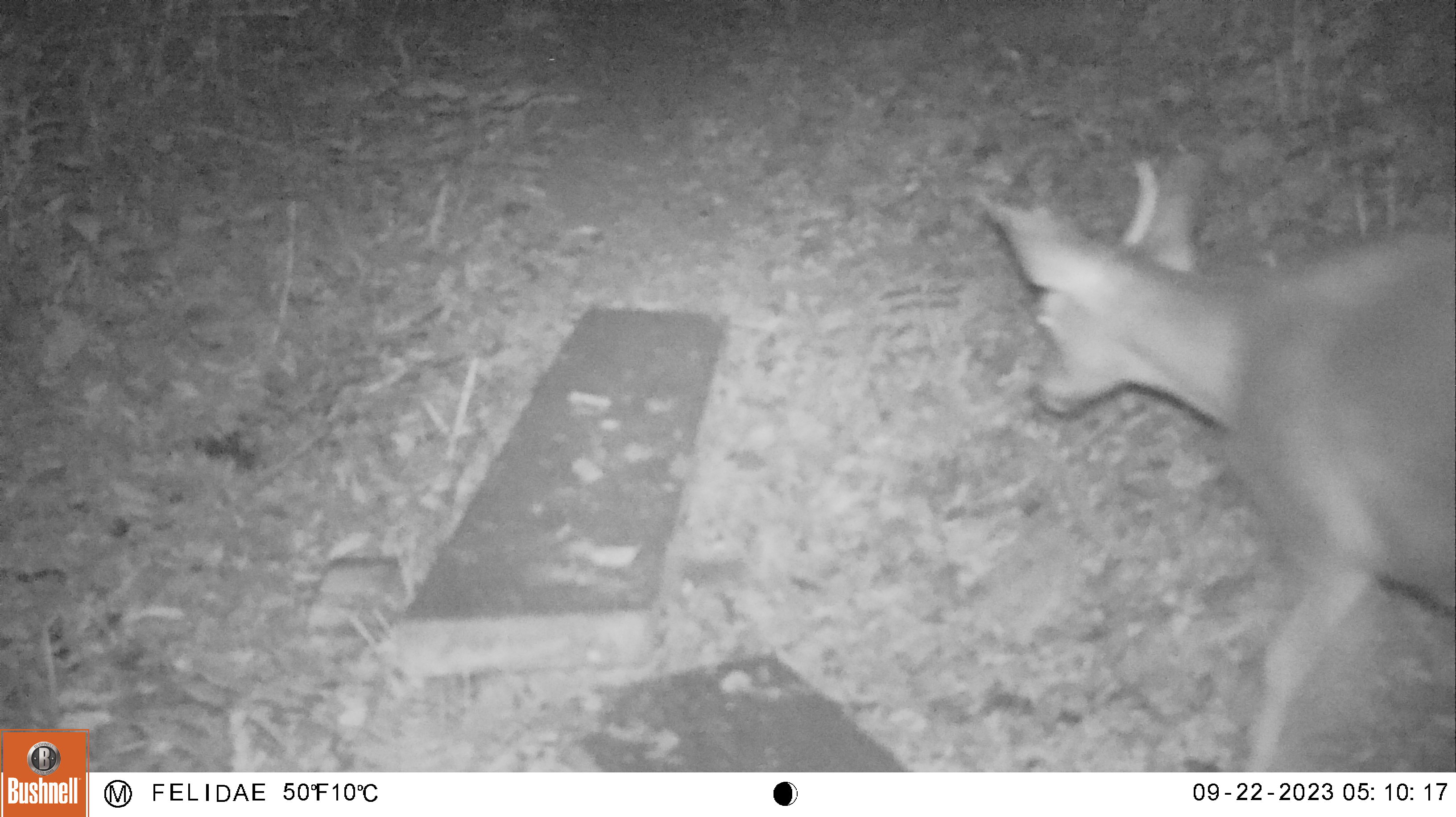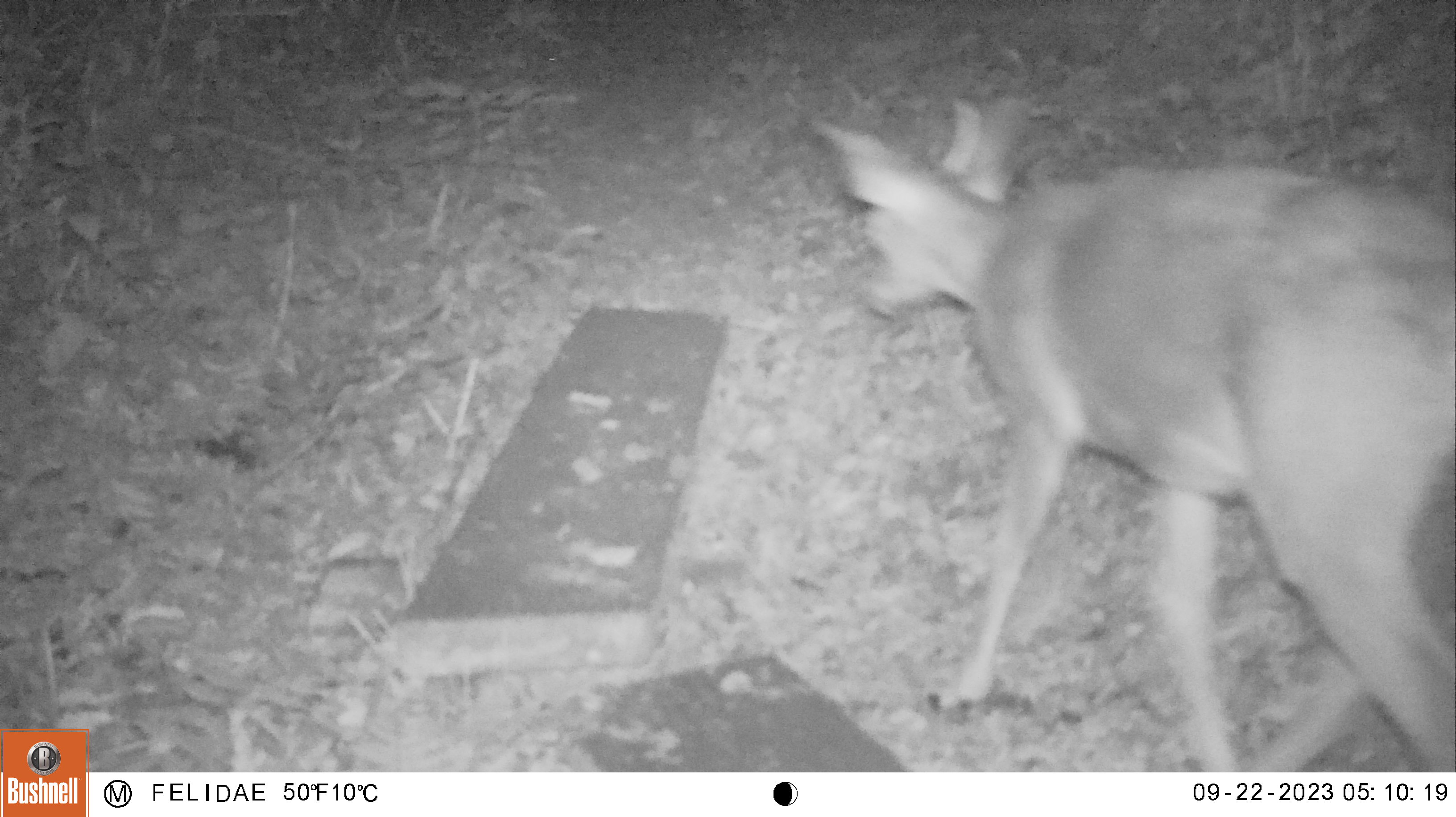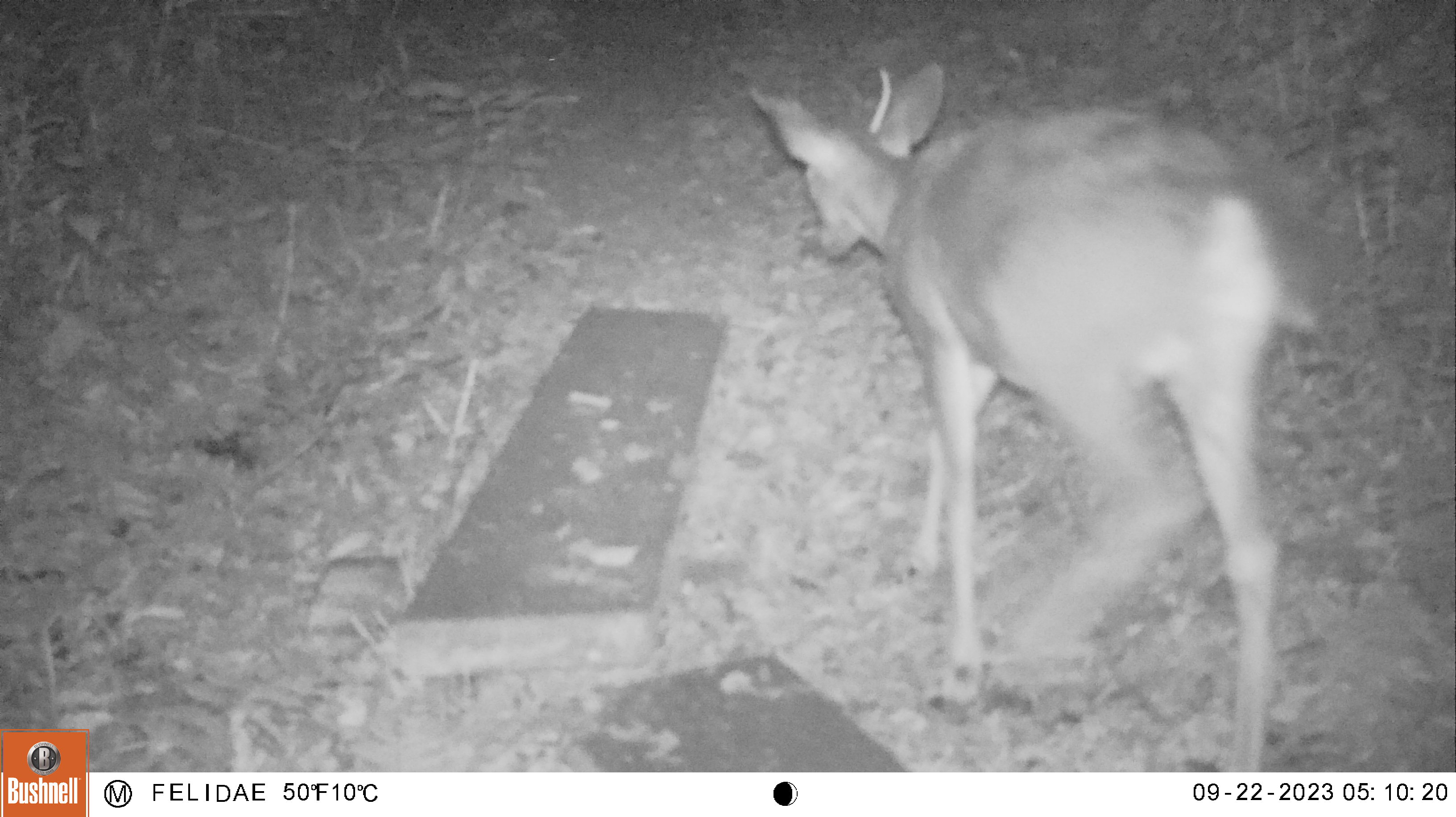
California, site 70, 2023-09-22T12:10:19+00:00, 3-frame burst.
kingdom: Animalia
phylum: Chordata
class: Mammalia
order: Artiodactyla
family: Cervidae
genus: Odocoileus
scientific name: Odocoileus hemionus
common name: mule deer